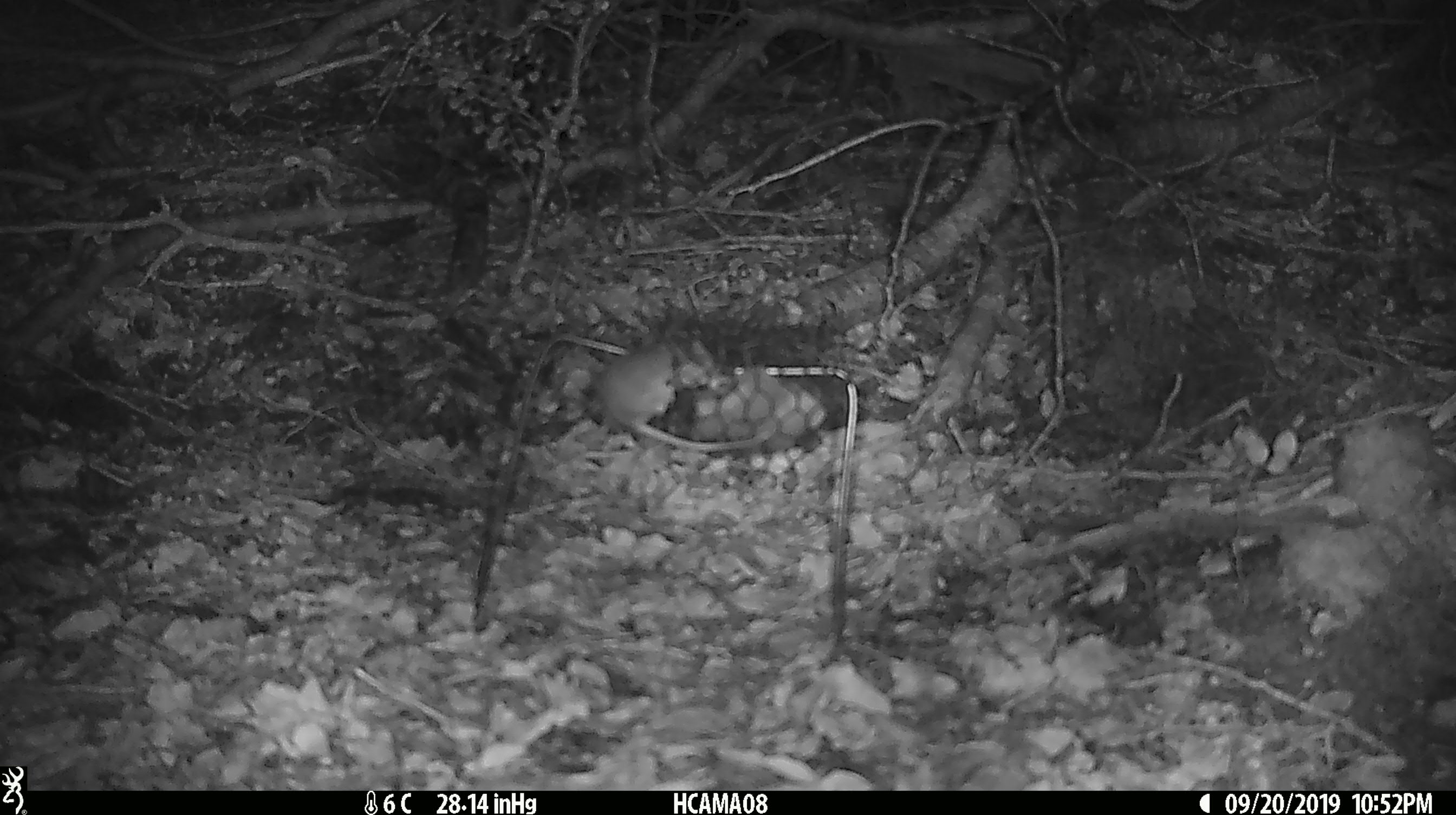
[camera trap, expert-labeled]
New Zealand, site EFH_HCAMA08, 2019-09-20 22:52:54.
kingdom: Animalia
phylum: Chordata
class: Mammalia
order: Rodentia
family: Muridae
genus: Mus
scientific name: Mus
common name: mouse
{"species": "mouse (Mus)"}